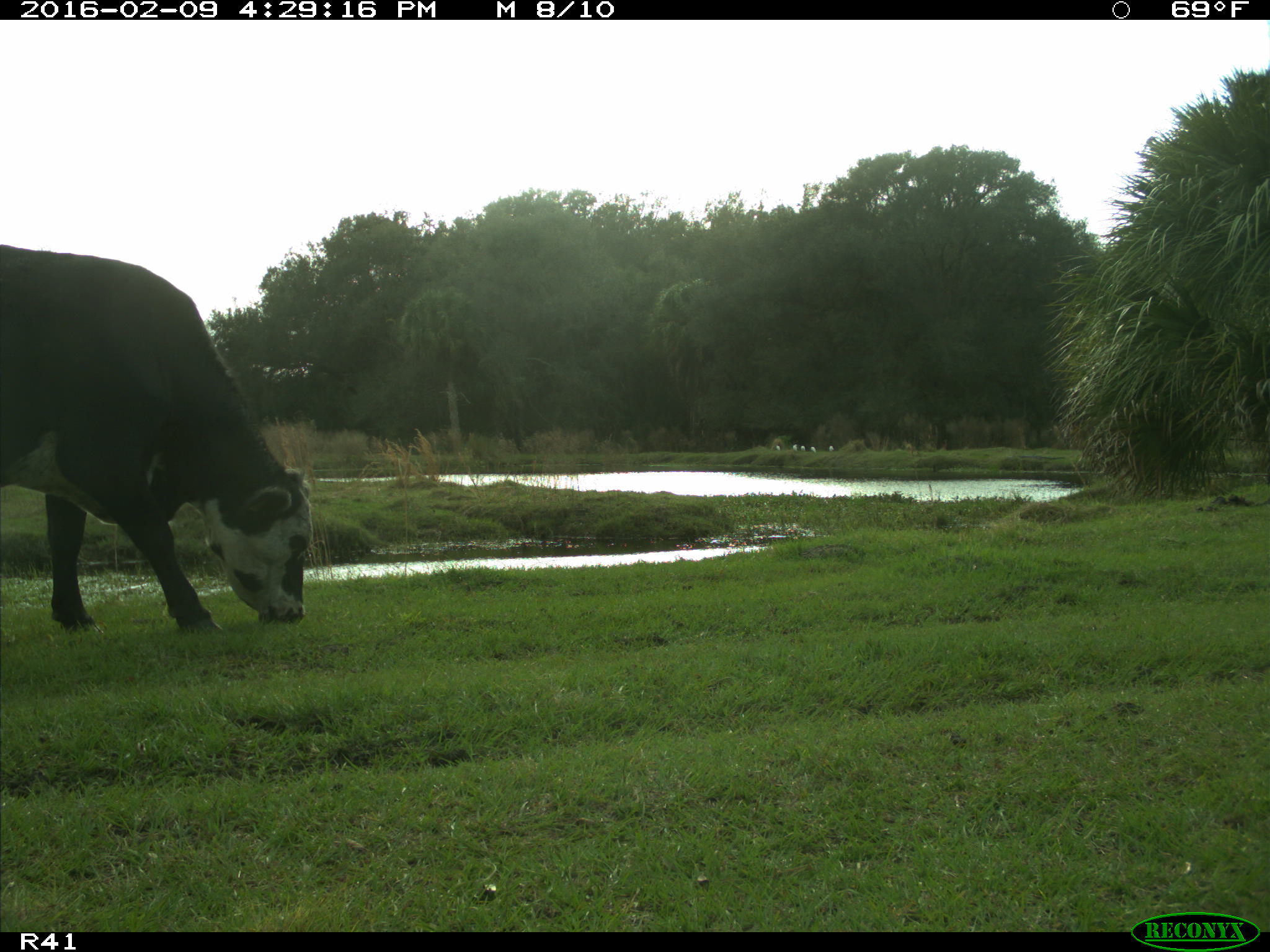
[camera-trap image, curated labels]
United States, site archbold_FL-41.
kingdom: Animalia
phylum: Chordata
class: Mammalia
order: Artiodactyla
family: Bovidae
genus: Bos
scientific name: Bos taurus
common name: domestic cow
Bos taurus (domestic cow).